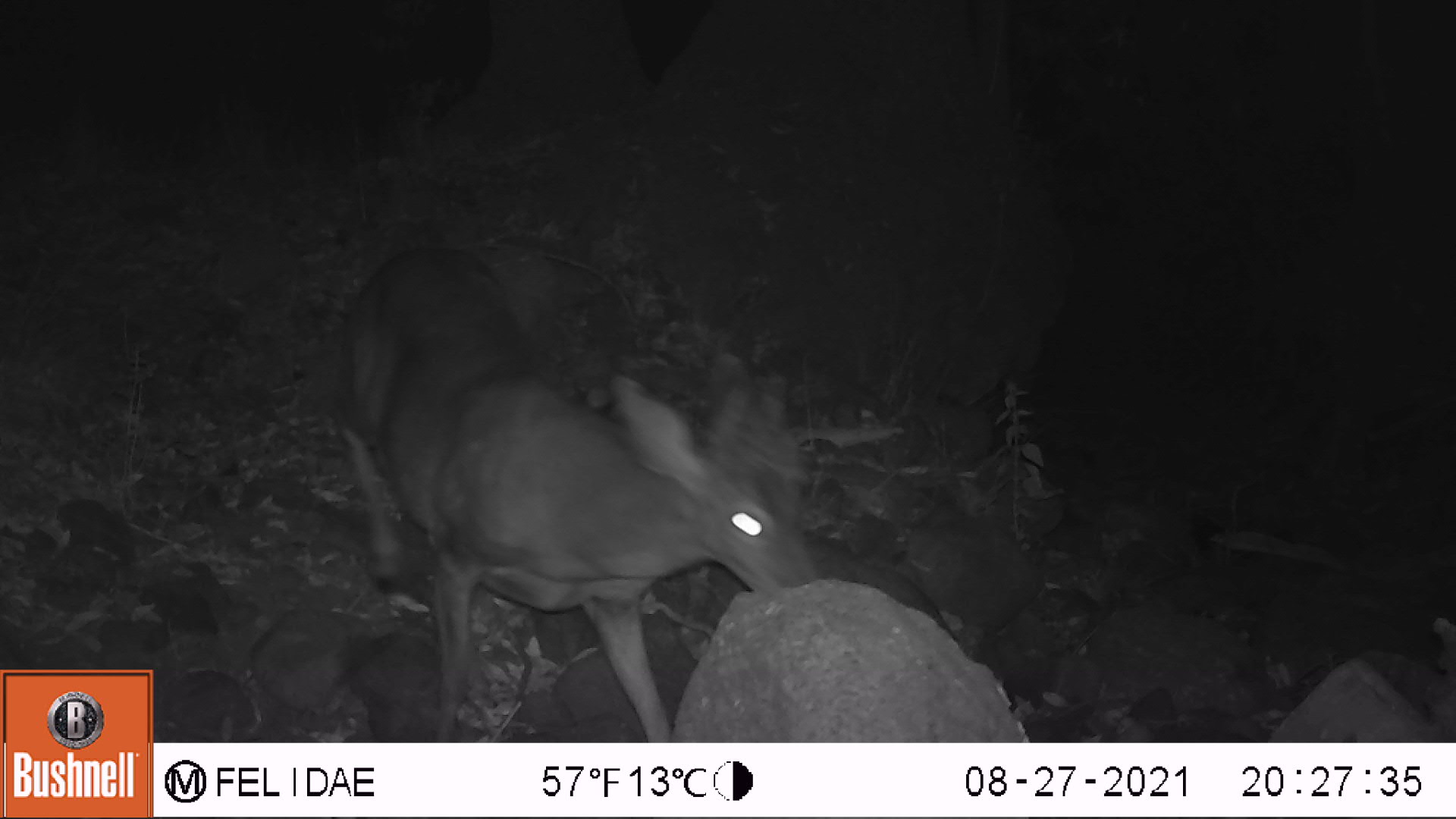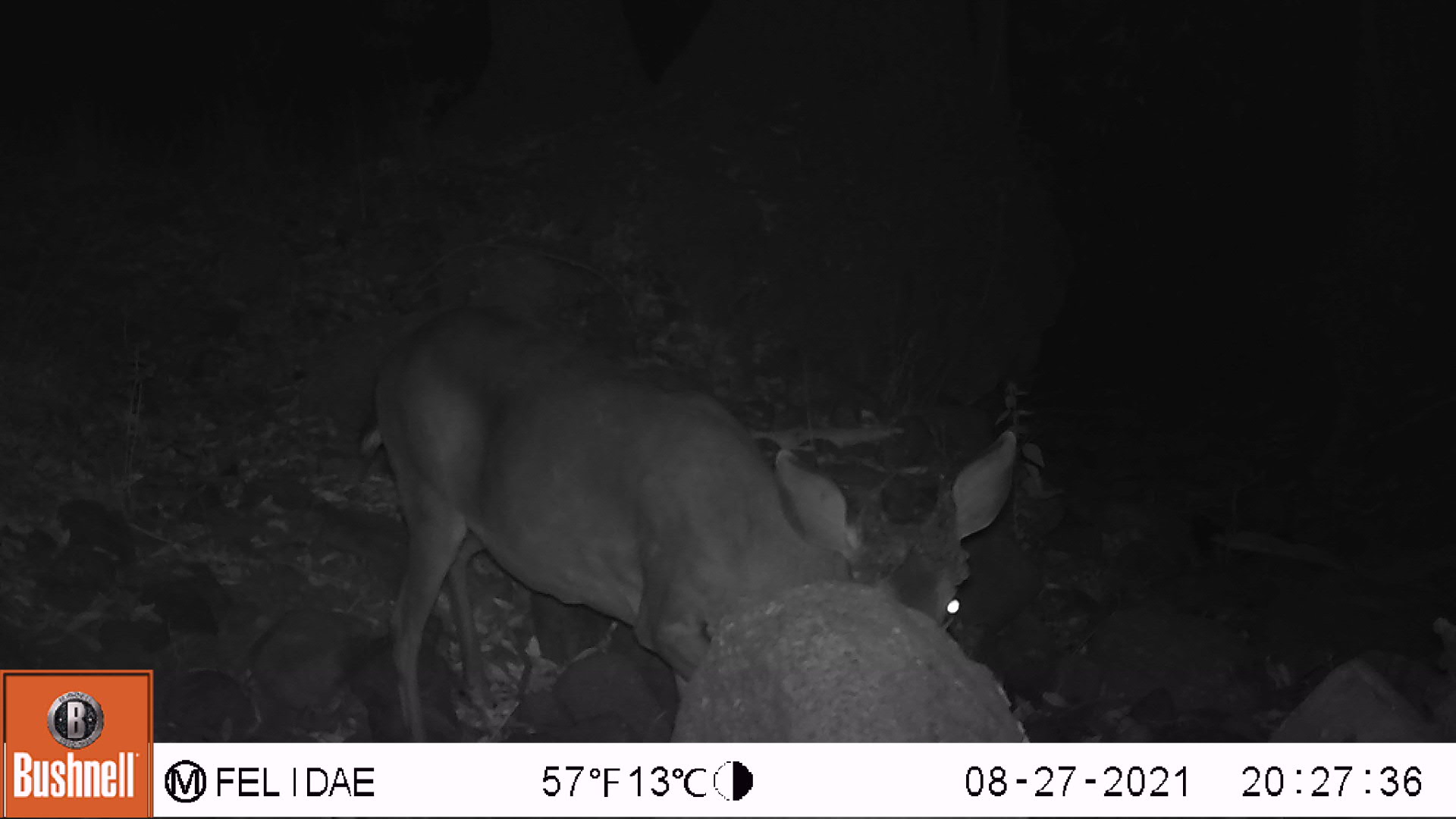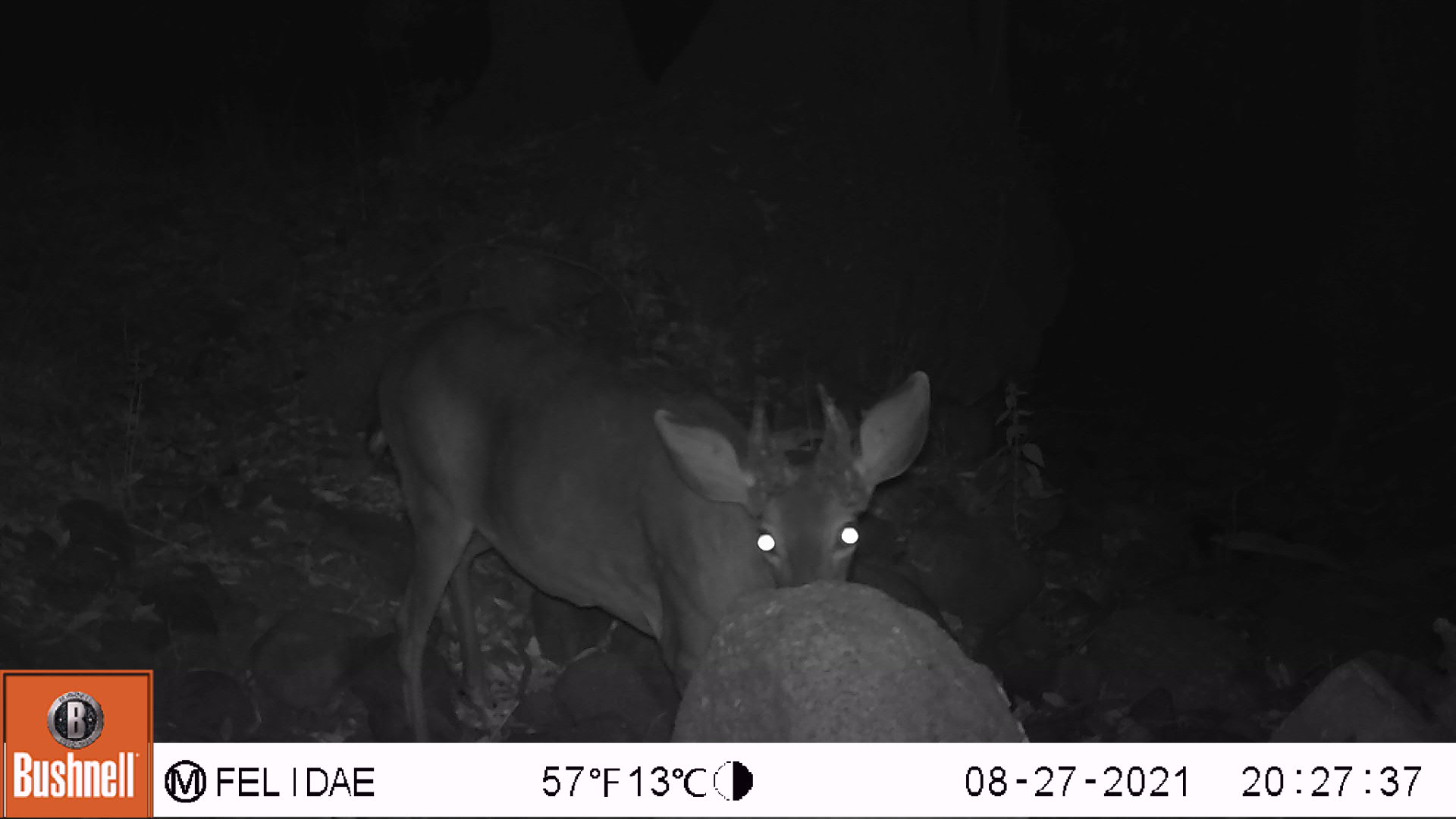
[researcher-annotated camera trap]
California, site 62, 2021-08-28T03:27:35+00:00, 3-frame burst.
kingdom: Animalia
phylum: Chordata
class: Mammalia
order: Artiodactyla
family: Cervidae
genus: Odocoileus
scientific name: Odocoileus hemionus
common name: mule deer